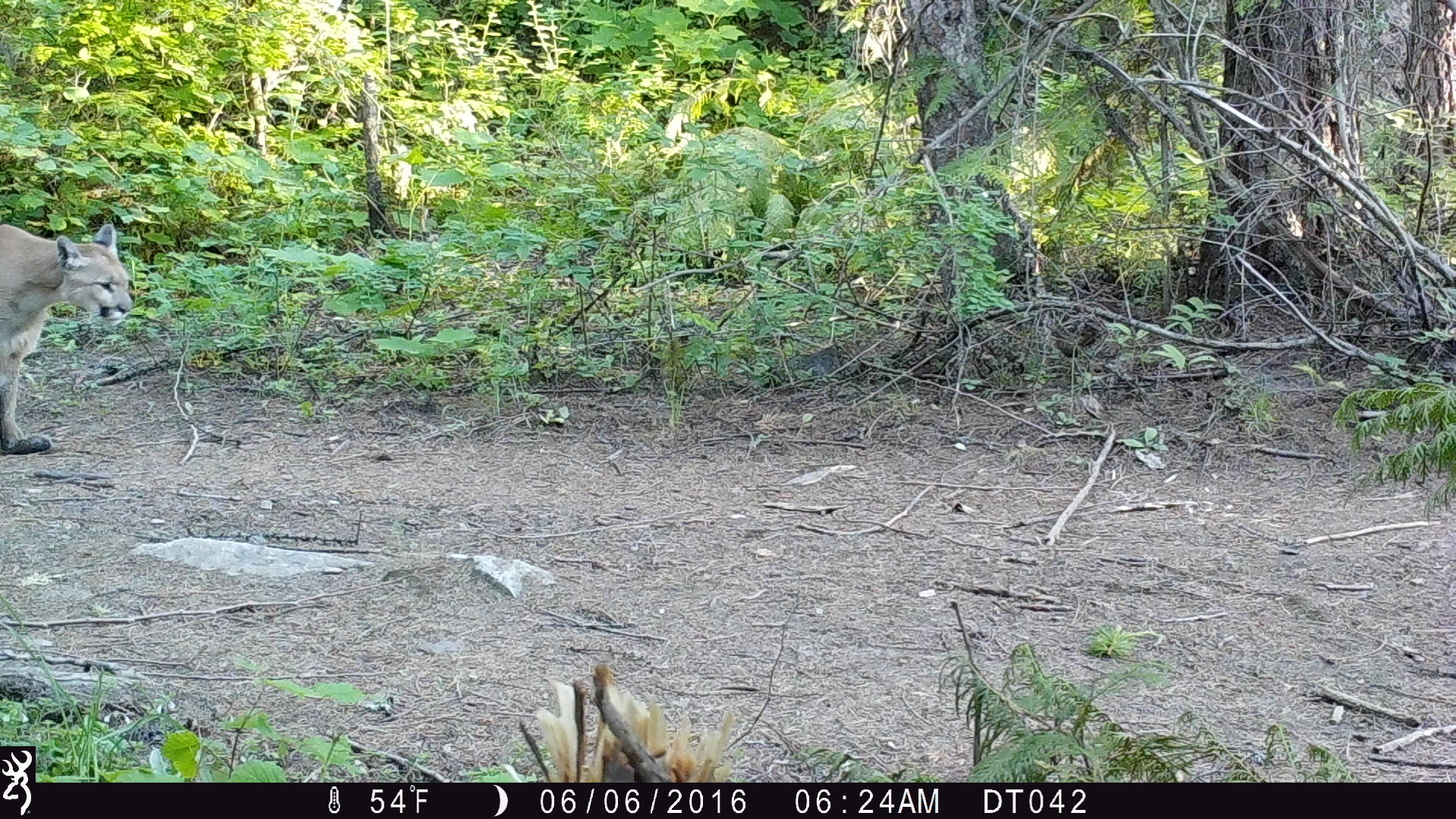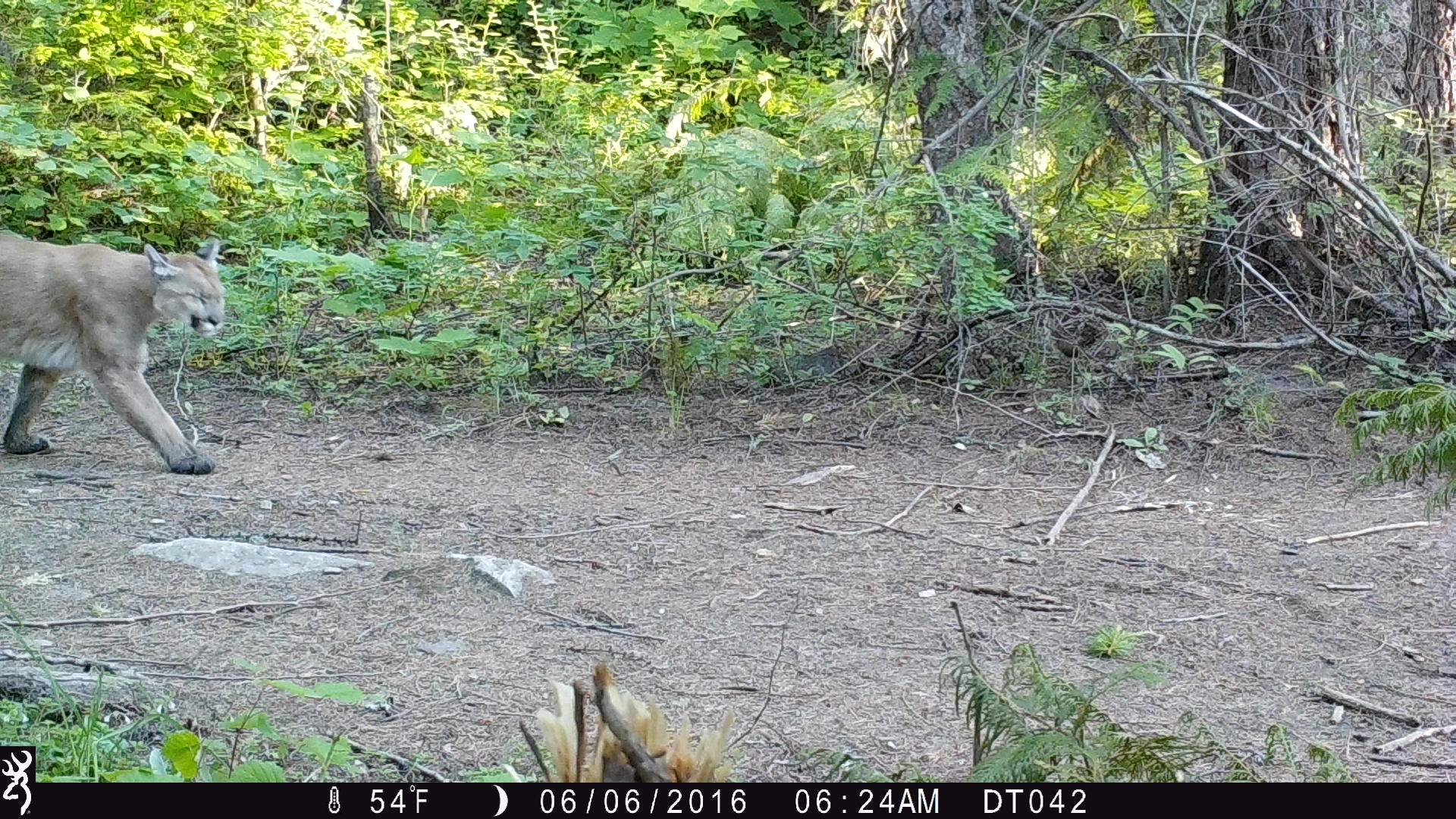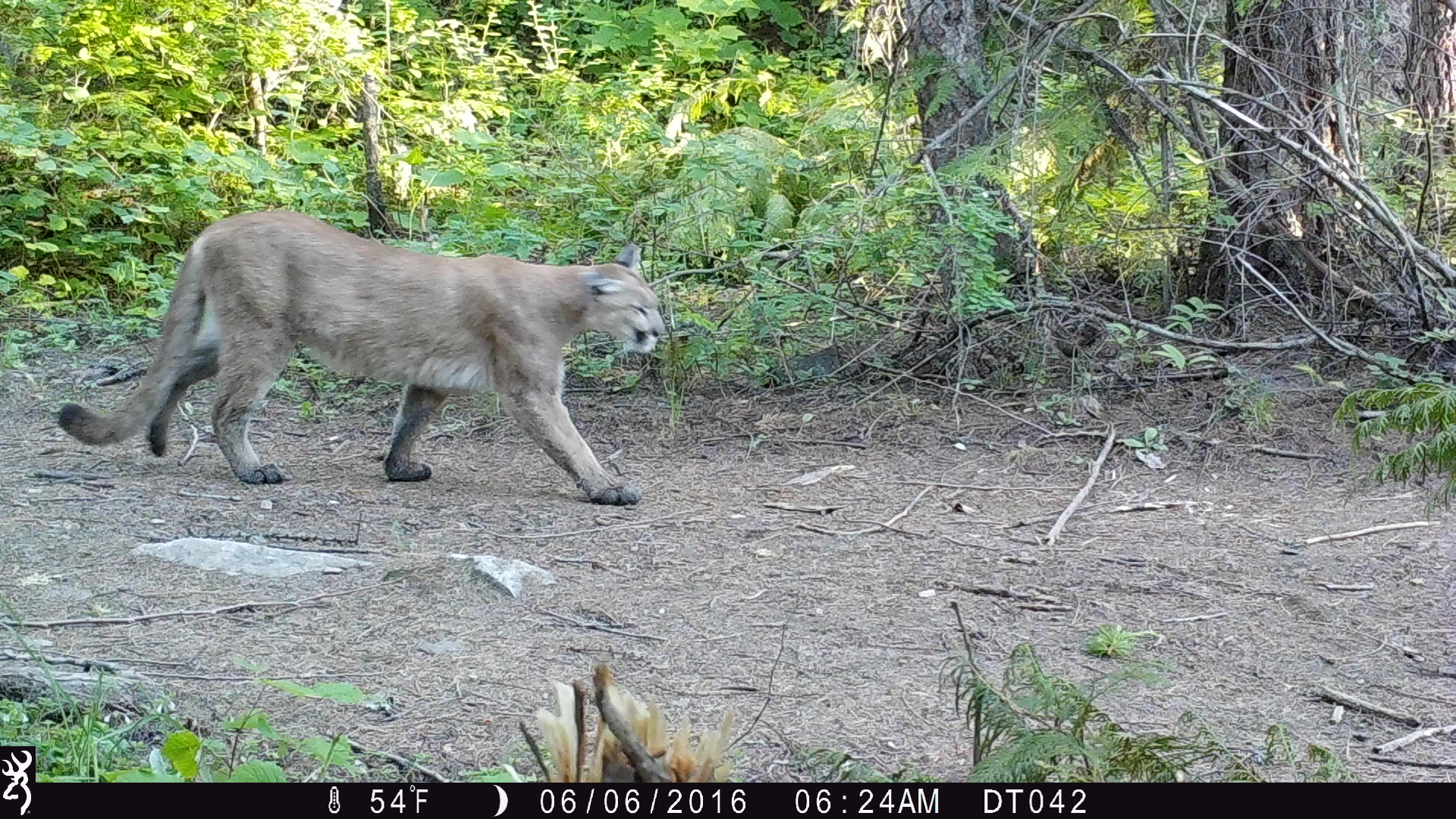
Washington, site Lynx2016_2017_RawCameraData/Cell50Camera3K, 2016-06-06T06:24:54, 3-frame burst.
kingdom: Animalia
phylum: Chordata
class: Mammalia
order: Carnivora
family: Felidae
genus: Puma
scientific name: Puma concolor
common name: mountain lion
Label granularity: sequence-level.